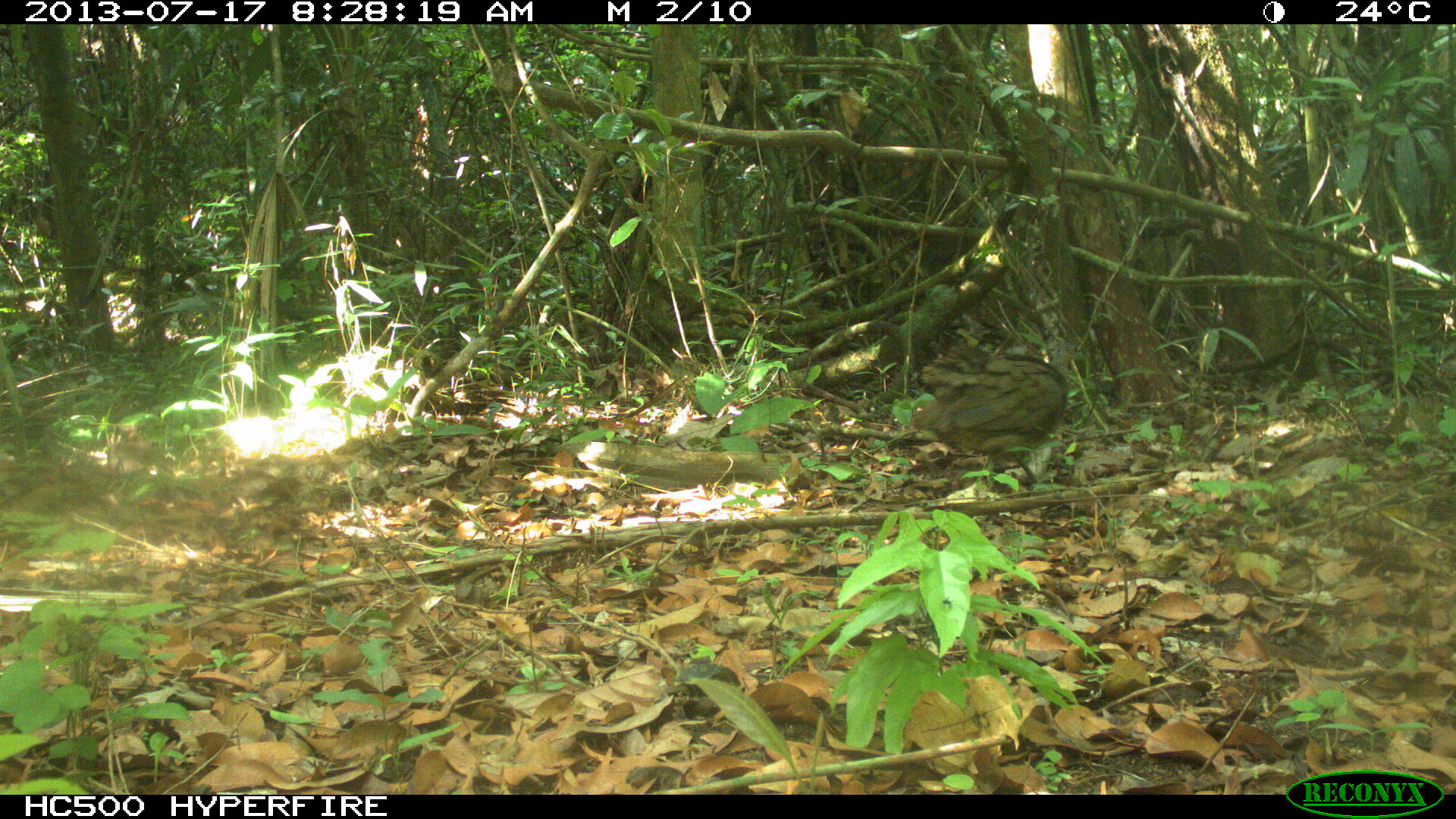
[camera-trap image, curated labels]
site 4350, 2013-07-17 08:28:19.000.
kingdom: Animalia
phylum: Chordata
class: Aves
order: Tinamiformes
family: Tinamidae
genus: Tinamus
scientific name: Tinamus major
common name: great tinamou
Tinamus major (great tinamou), count 1.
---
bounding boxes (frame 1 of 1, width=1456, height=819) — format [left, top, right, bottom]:
tinamus major: [910, 339, 1070, 484]